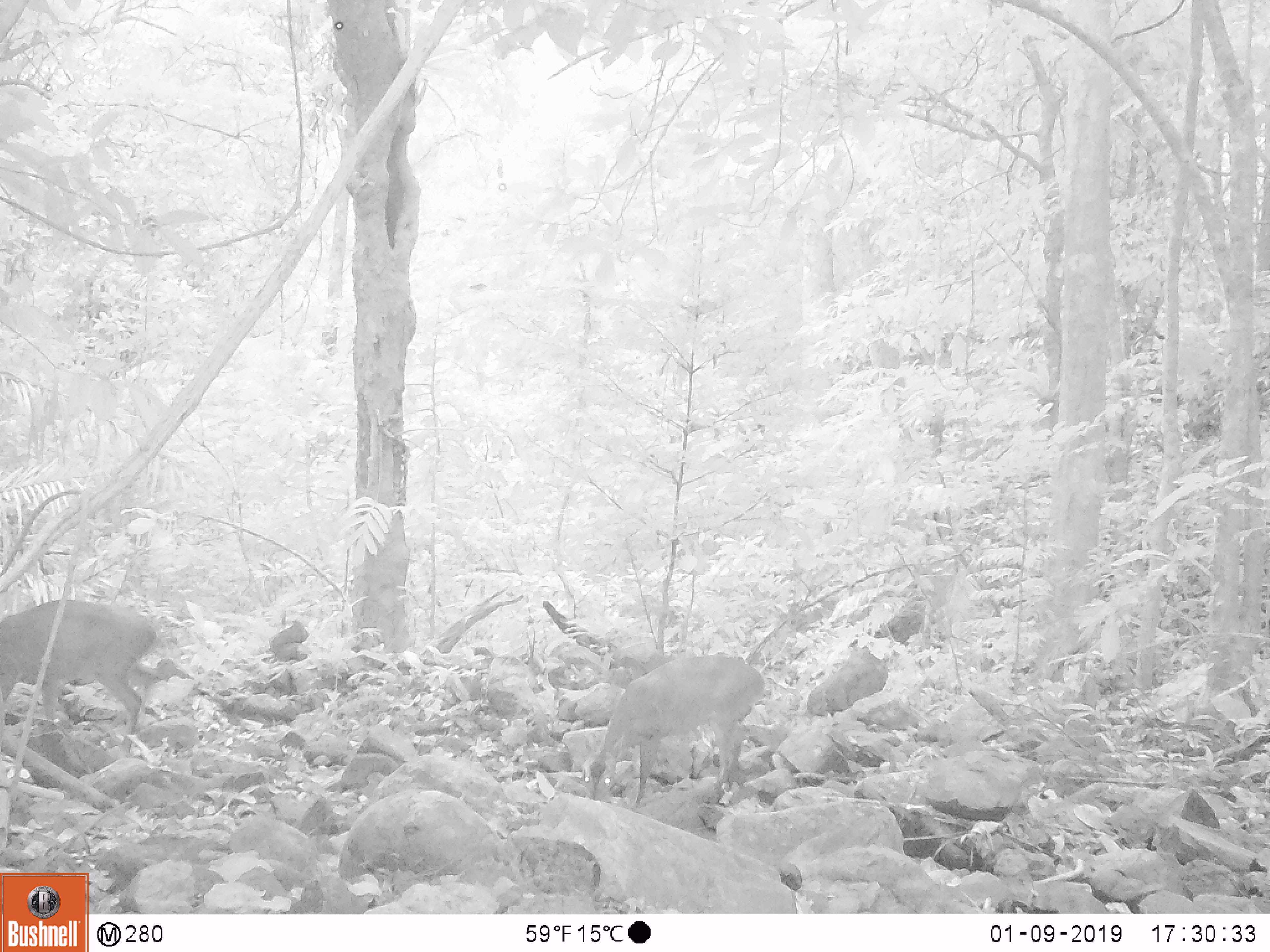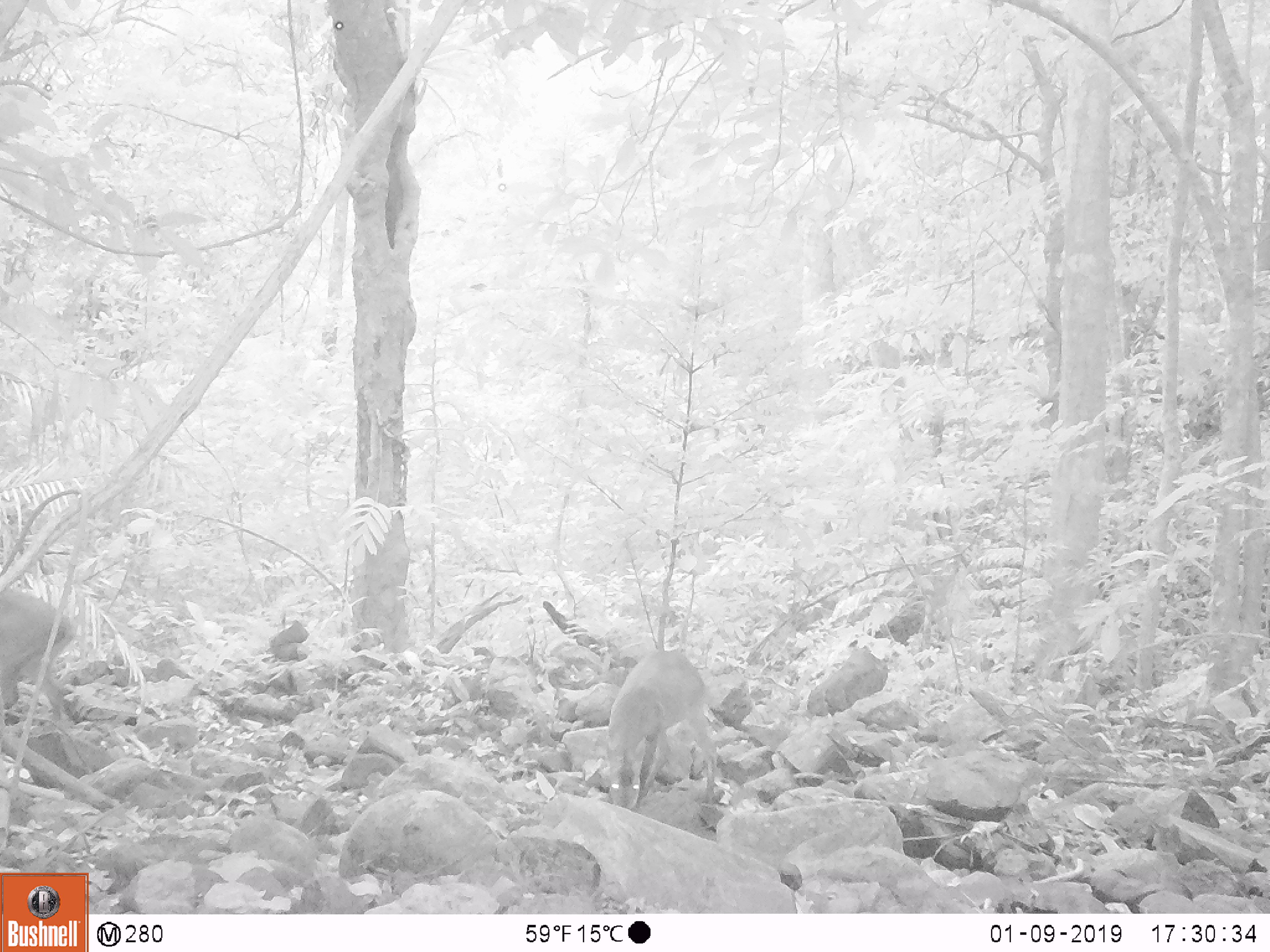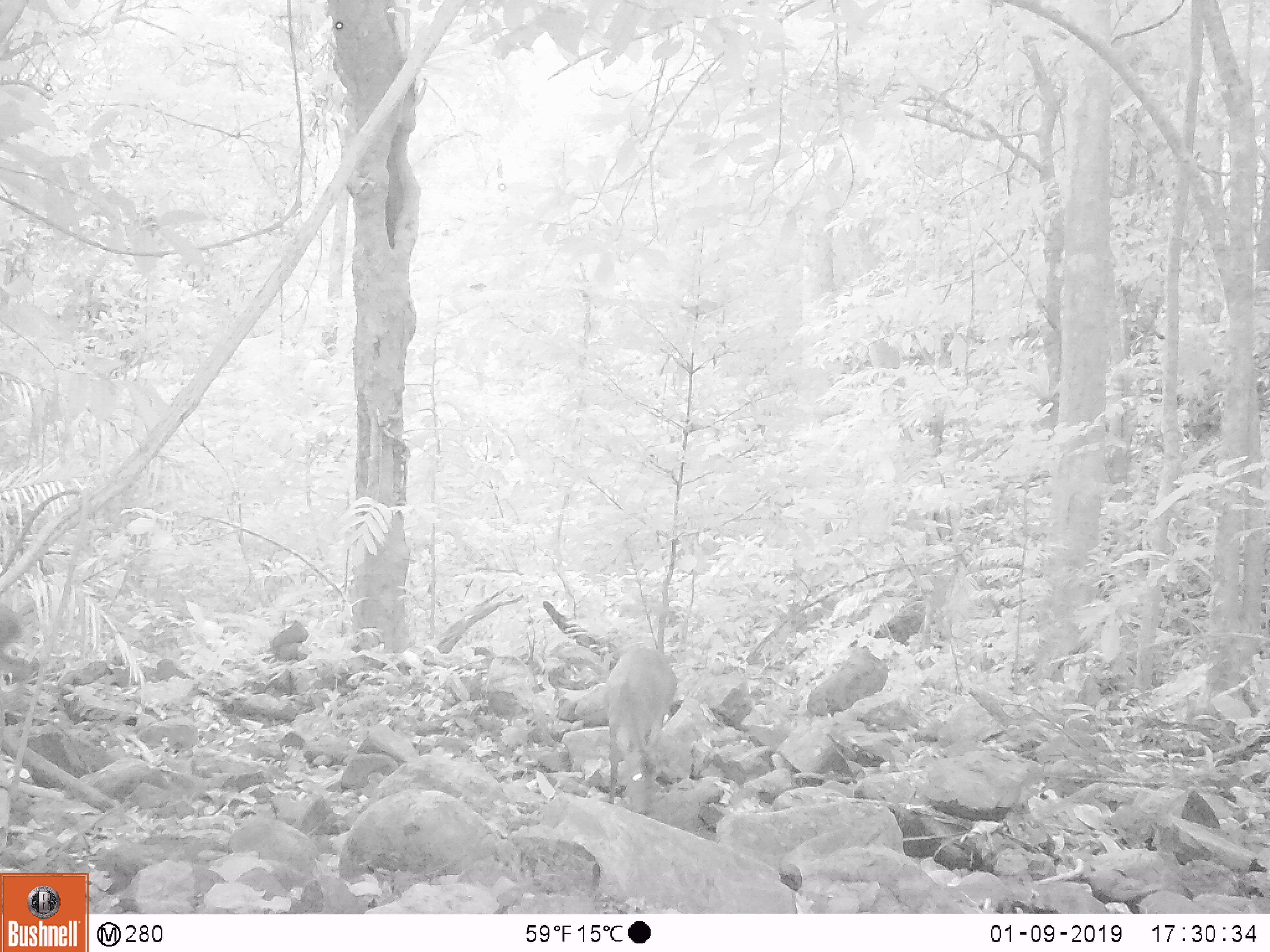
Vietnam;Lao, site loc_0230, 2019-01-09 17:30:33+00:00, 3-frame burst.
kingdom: Animalia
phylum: Chordata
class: Mammalia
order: Artiodactyla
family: Cervidae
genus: Muntiacus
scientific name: Muntiacus vuquangensis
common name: large-antlered muntjac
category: large antlered muntjac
Large antlered muntjac (large-antlered muntjac) (Muntiacus vuquangensis). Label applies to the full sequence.